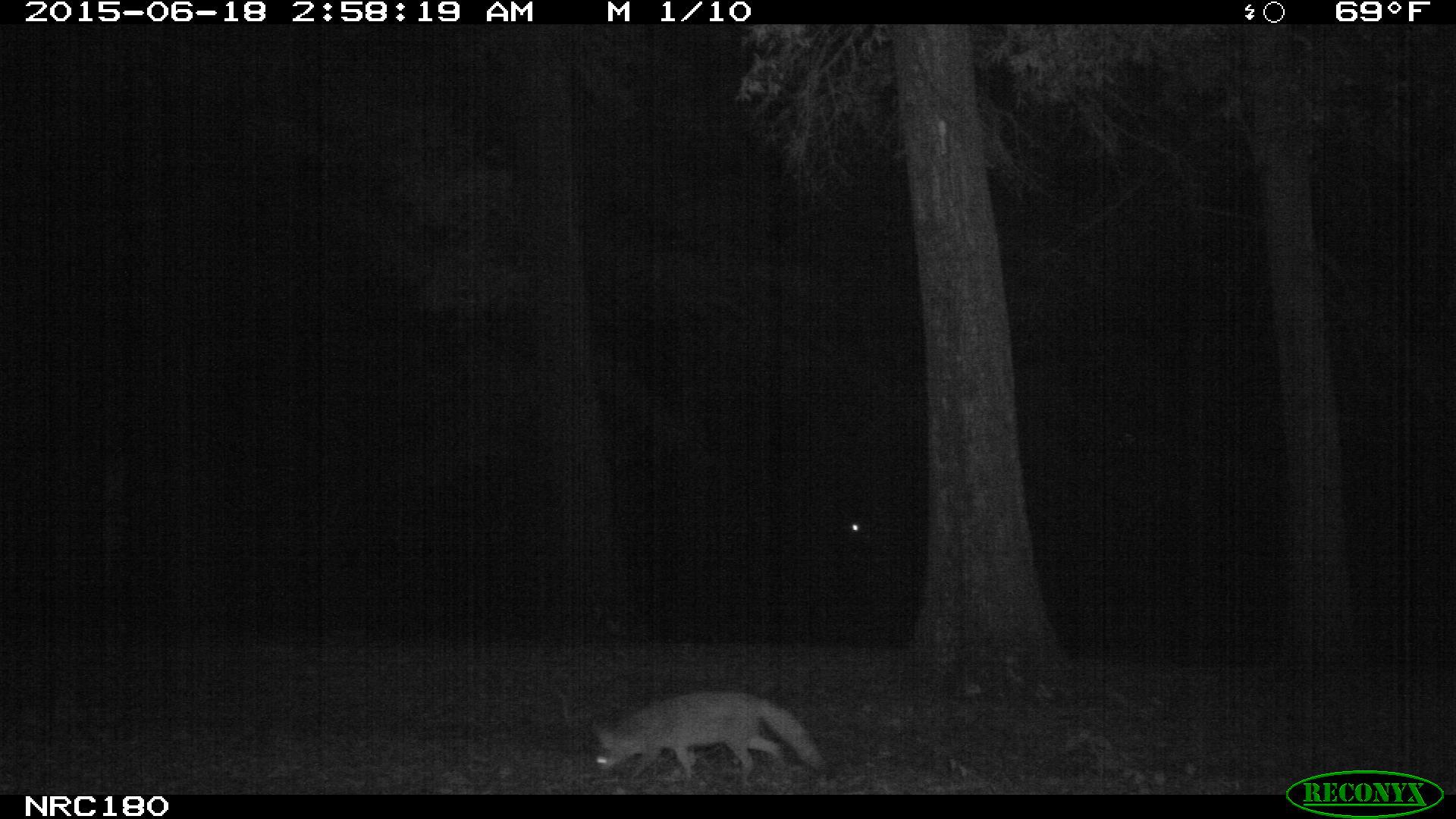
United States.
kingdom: Animalia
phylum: Chordata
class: Mammalia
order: Carnivora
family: Canidae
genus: Urocyon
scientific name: Urocyon cinereoargenteus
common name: gray fox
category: Grey Fox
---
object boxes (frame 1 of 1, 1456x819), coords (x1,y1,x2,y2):
Grey Fox: (574,676,844,791)